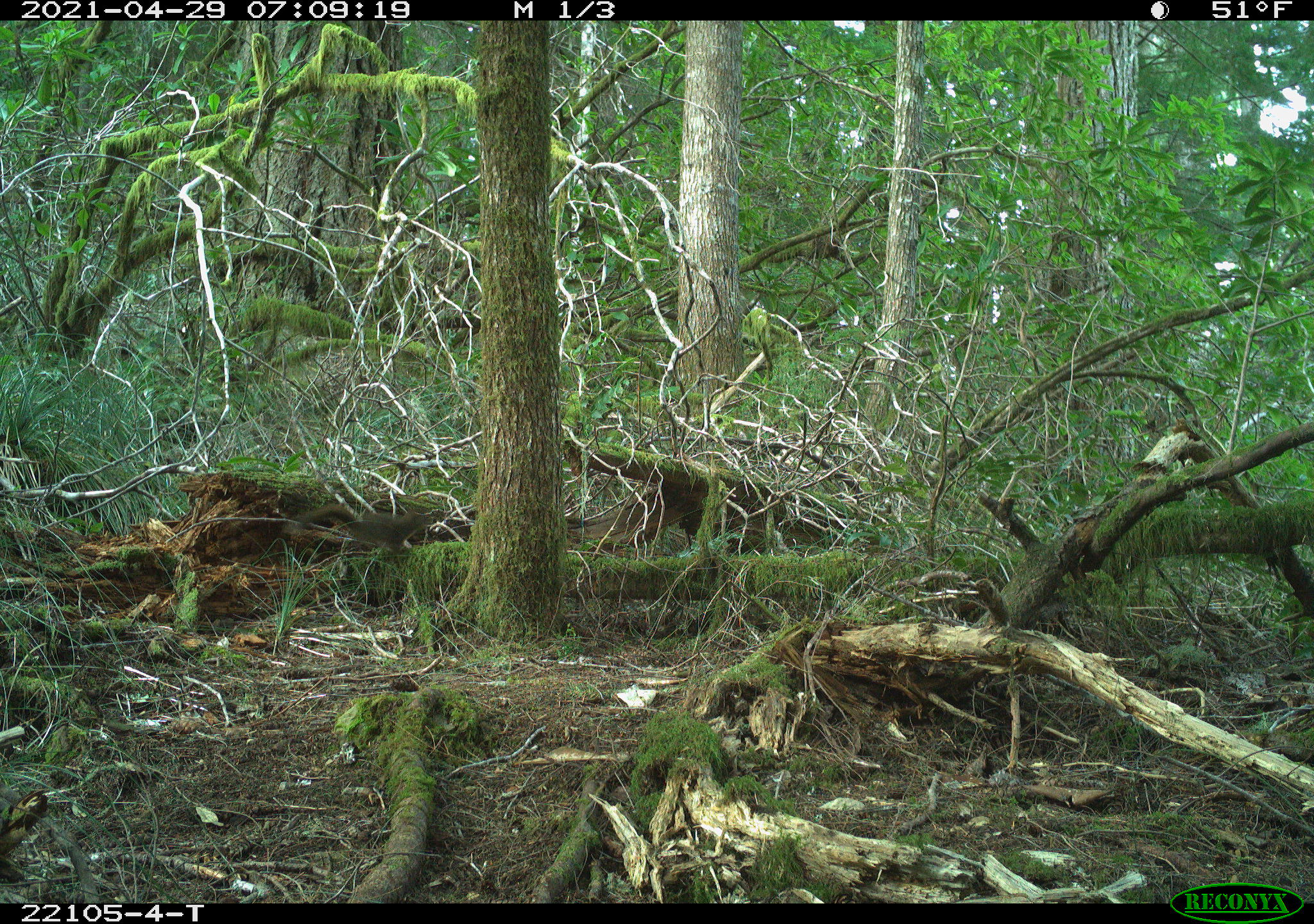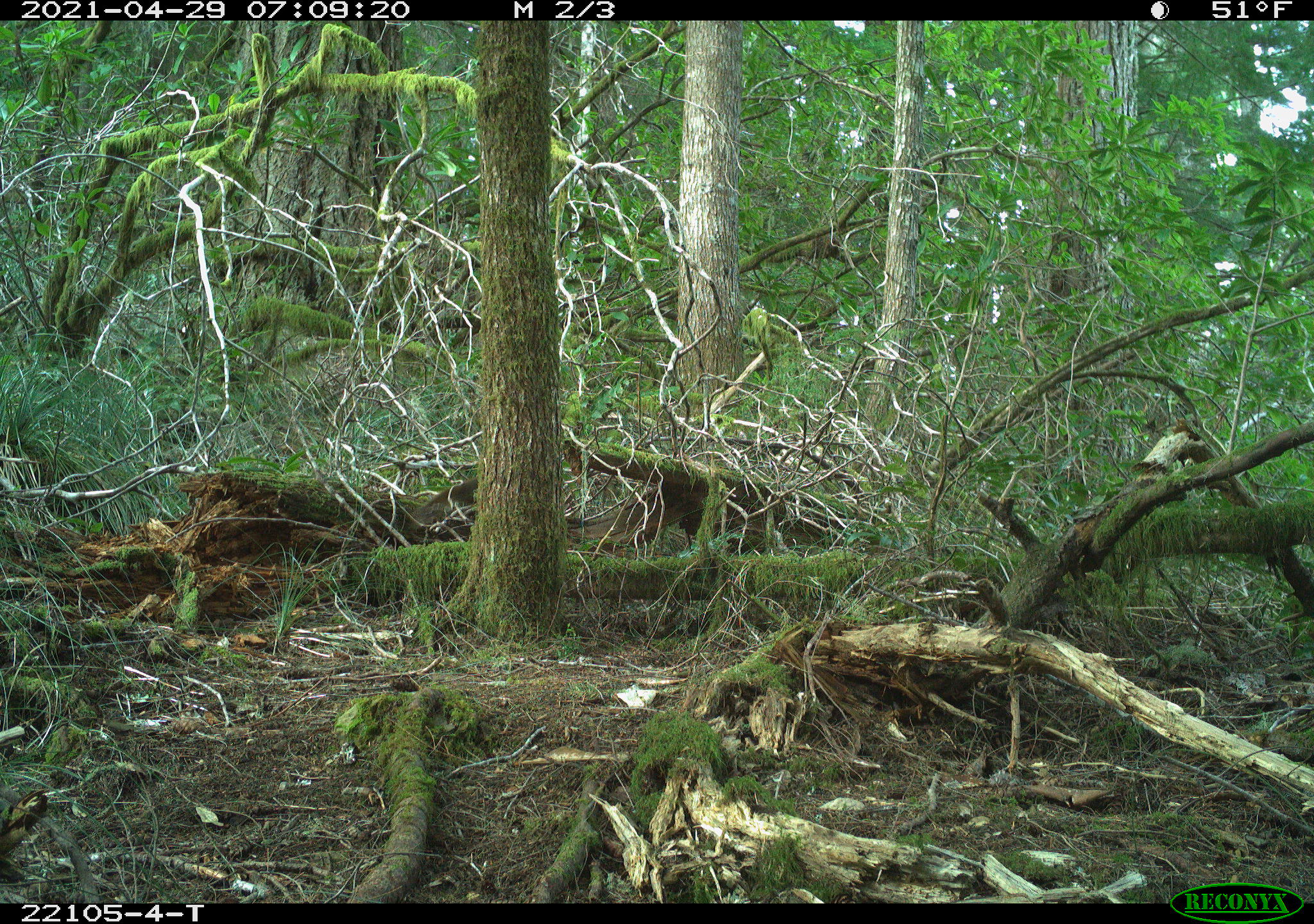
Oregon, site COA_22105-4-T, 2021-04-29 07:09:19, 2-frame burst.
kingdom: Animalia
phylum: Chordata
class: Mammalia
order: Rodentia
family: Sciuridae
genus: Tamiasciurus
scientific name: Tamiasciurus douglasii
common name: douglas squirrel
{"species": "douglas squirrel (Tamiasciurus douglasii)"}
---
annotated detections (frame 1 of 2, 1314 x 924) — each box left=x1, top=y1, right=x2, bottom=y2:
douglas squirrel: left=269, top=493, right=455, bottom=570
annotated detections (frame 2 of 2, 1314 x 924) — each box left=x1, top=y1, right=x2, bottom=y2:
douglas squirrel: left=402, top=460, right=488, bottom=541